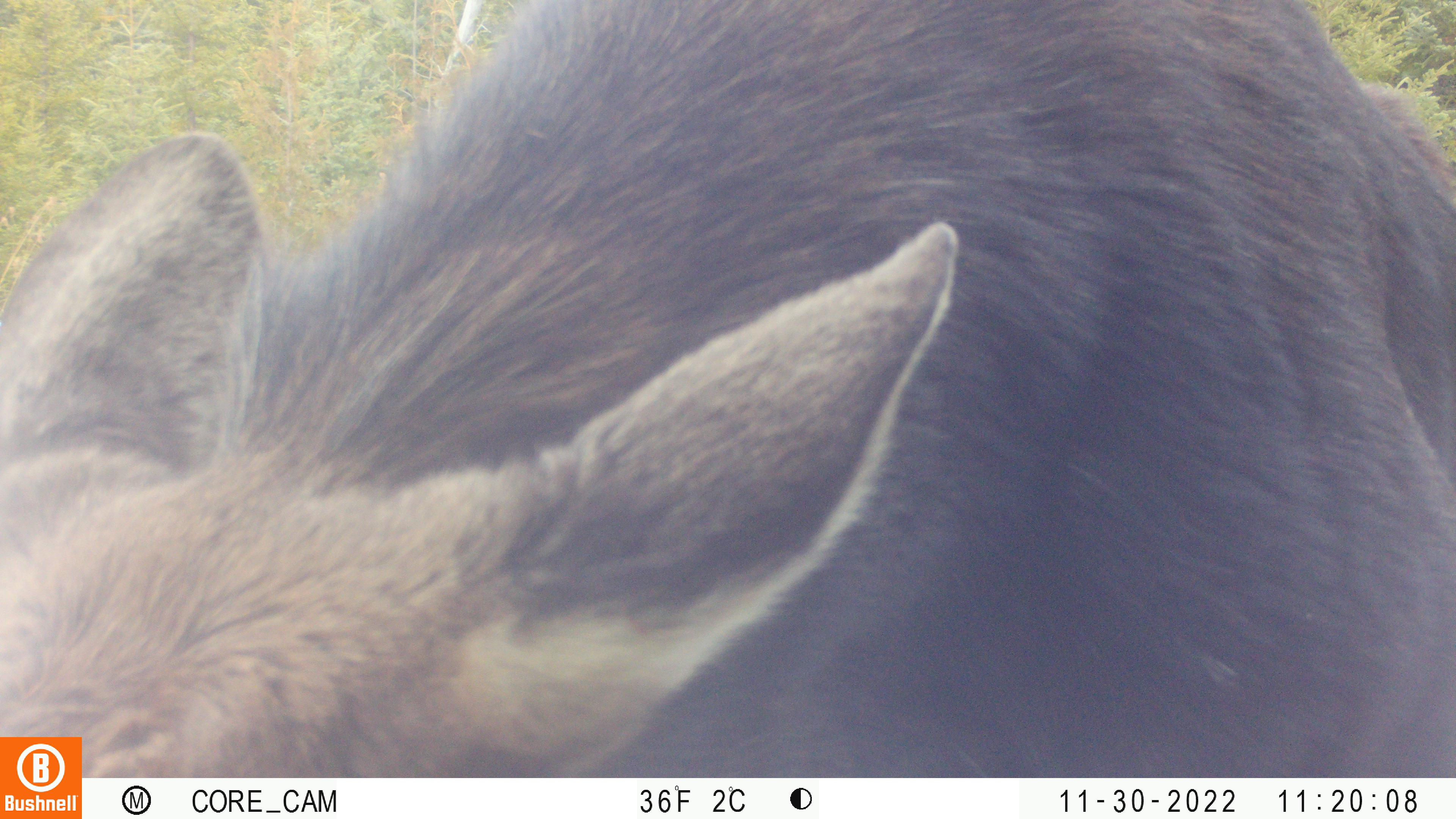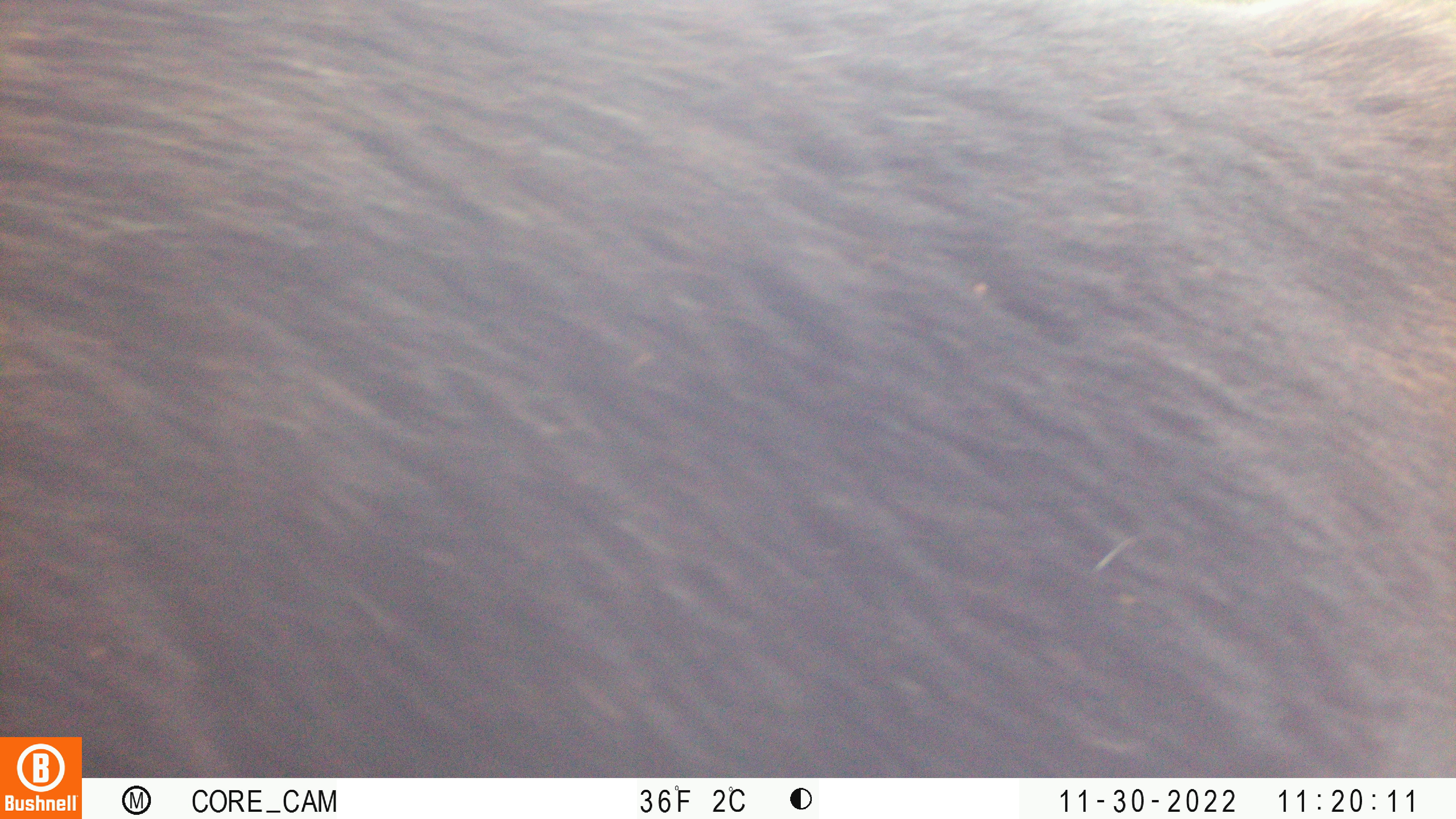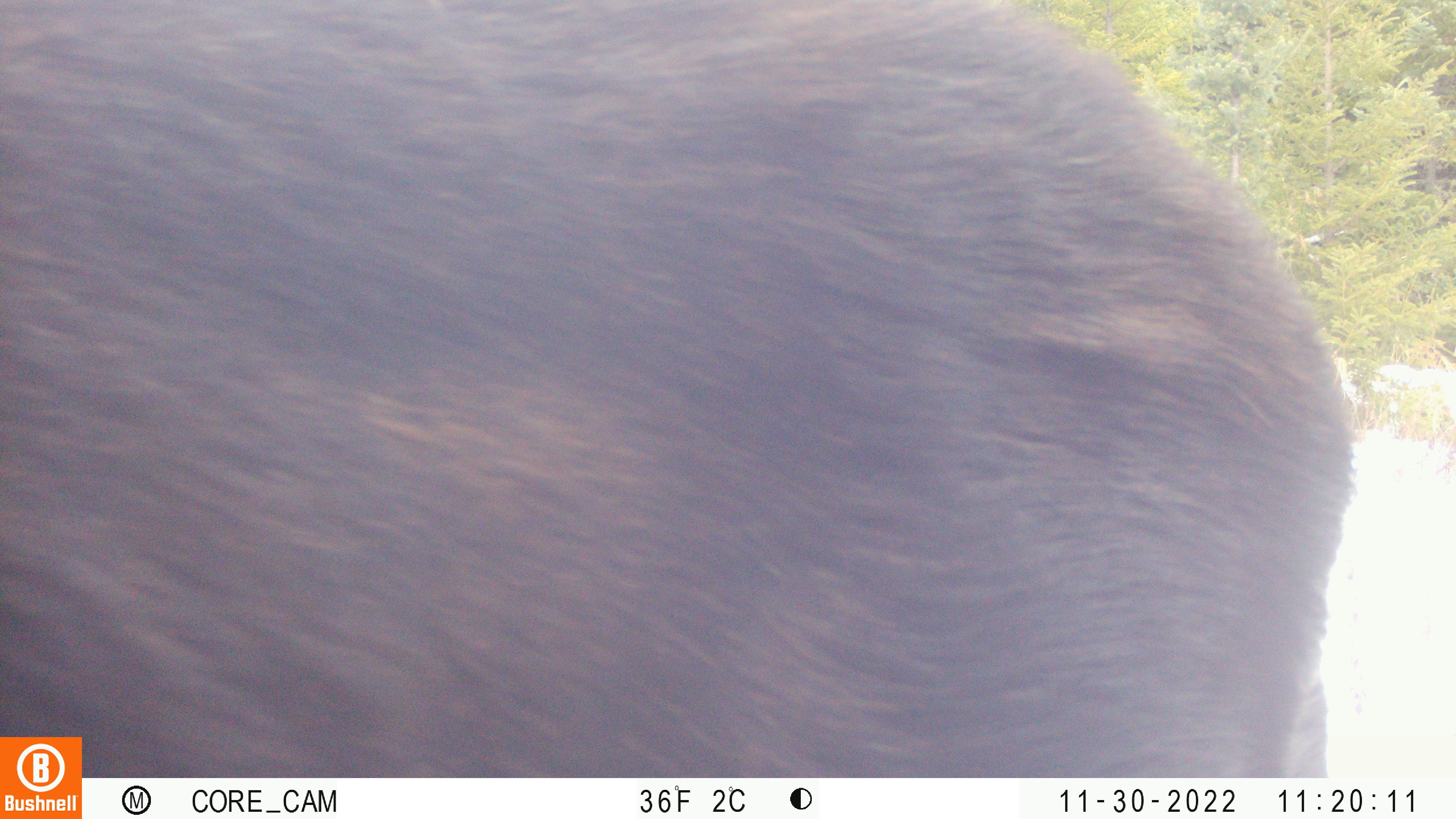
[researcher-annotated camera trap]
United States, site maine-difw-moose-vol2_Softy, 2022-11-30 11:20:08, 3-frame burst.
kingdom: Animalia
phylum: Chordata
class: Mammalia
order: Artiodactyla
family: Cervidae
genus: Alces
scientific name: Alces alces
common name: moose